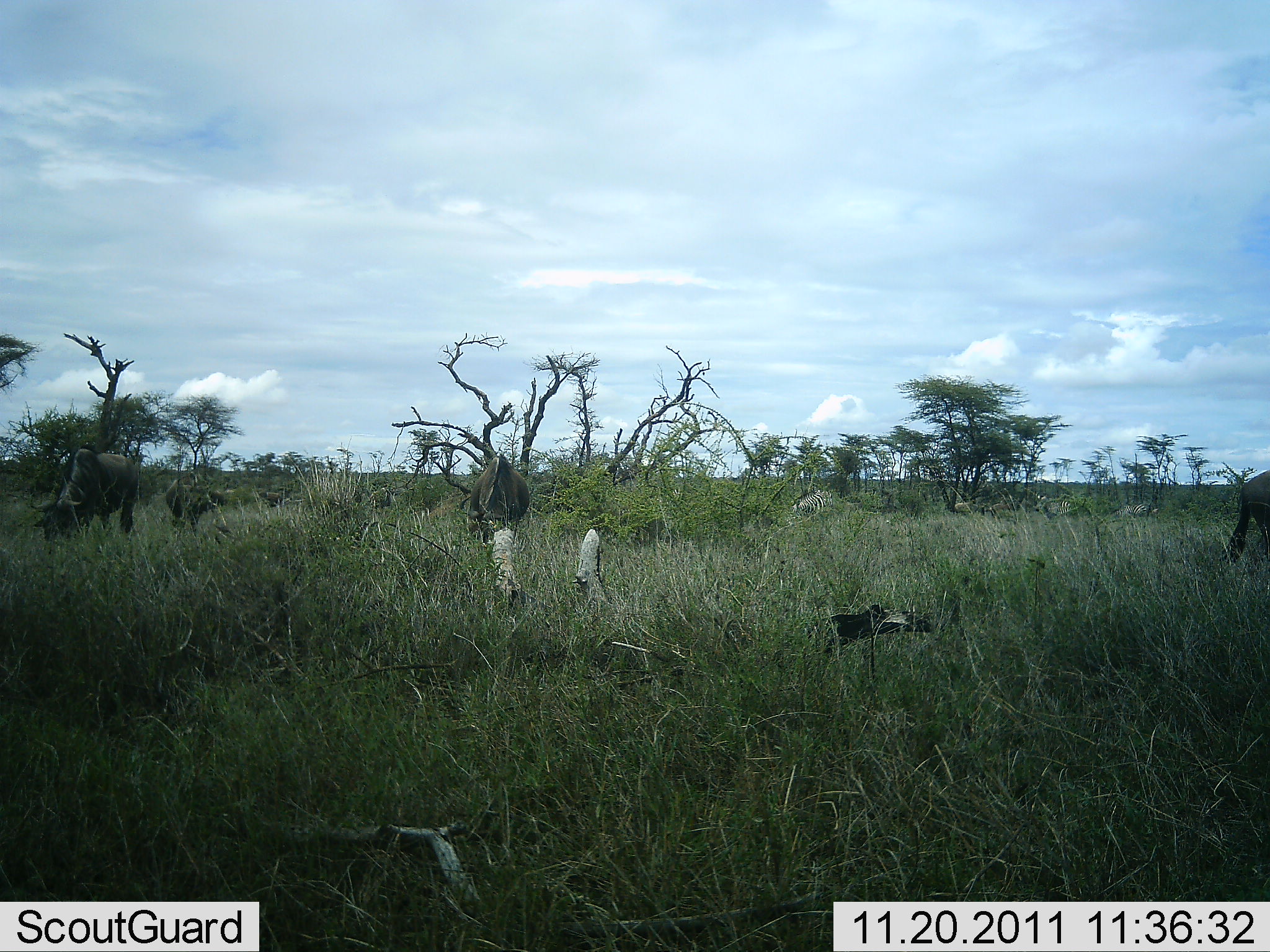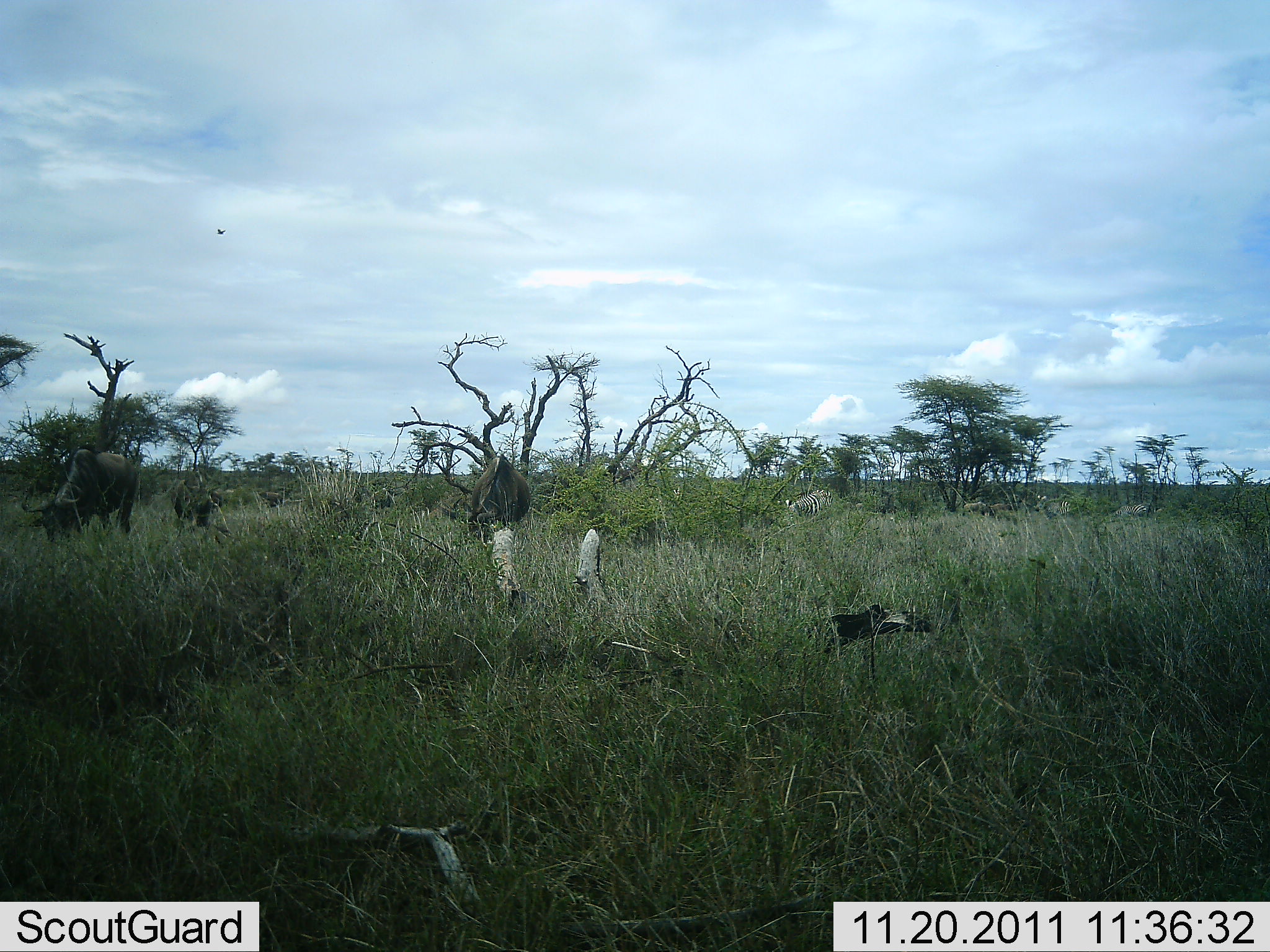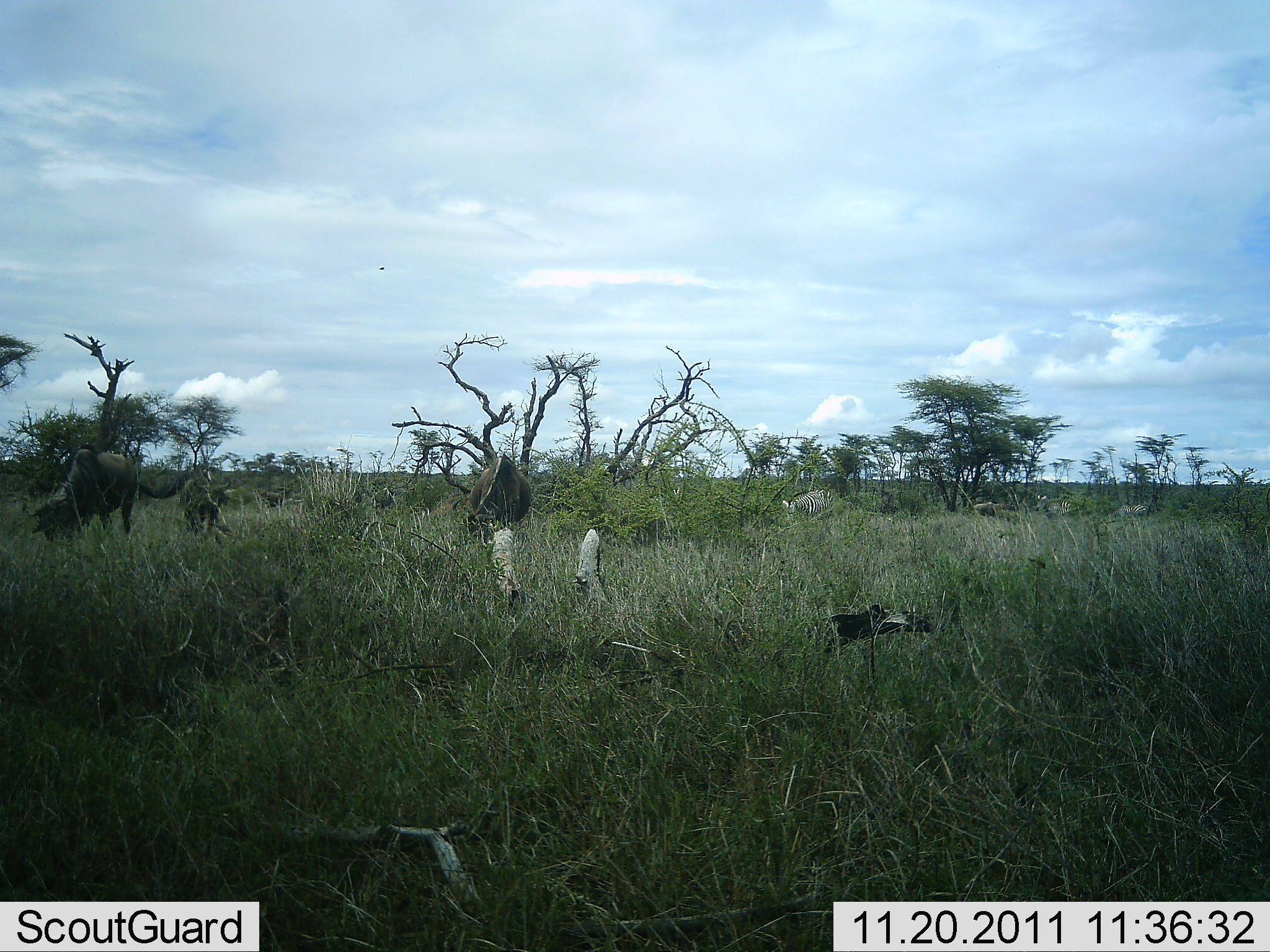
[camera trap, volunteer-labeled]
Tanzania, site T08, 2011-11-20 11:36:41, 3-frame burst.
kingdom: Animalia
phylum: Chordata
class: Mammalia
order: Artiodactyla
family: Bovidae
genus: Connochaetes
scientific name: Connochaetes taurinus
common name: blue wildebeest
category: wildebeest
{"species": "wildebeest (blue wildebeest) (Connochaetes taurinus)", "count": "5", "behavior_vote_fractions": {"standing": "21%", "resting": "0%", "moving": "21%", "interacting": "0%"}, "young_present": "0%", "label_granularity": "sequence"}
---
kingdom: Animalia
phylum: Chordata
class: Mammalia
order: Perissodactyla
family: Equidae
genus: Equus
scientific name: Equus quagga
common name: plains zebra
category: zebra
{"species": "zebra (plains zebra) (Equus quagga)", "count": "3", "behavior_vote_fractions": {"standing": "30%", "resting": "0%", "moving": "10%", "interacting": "0%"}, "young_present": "0%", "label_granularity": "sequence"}